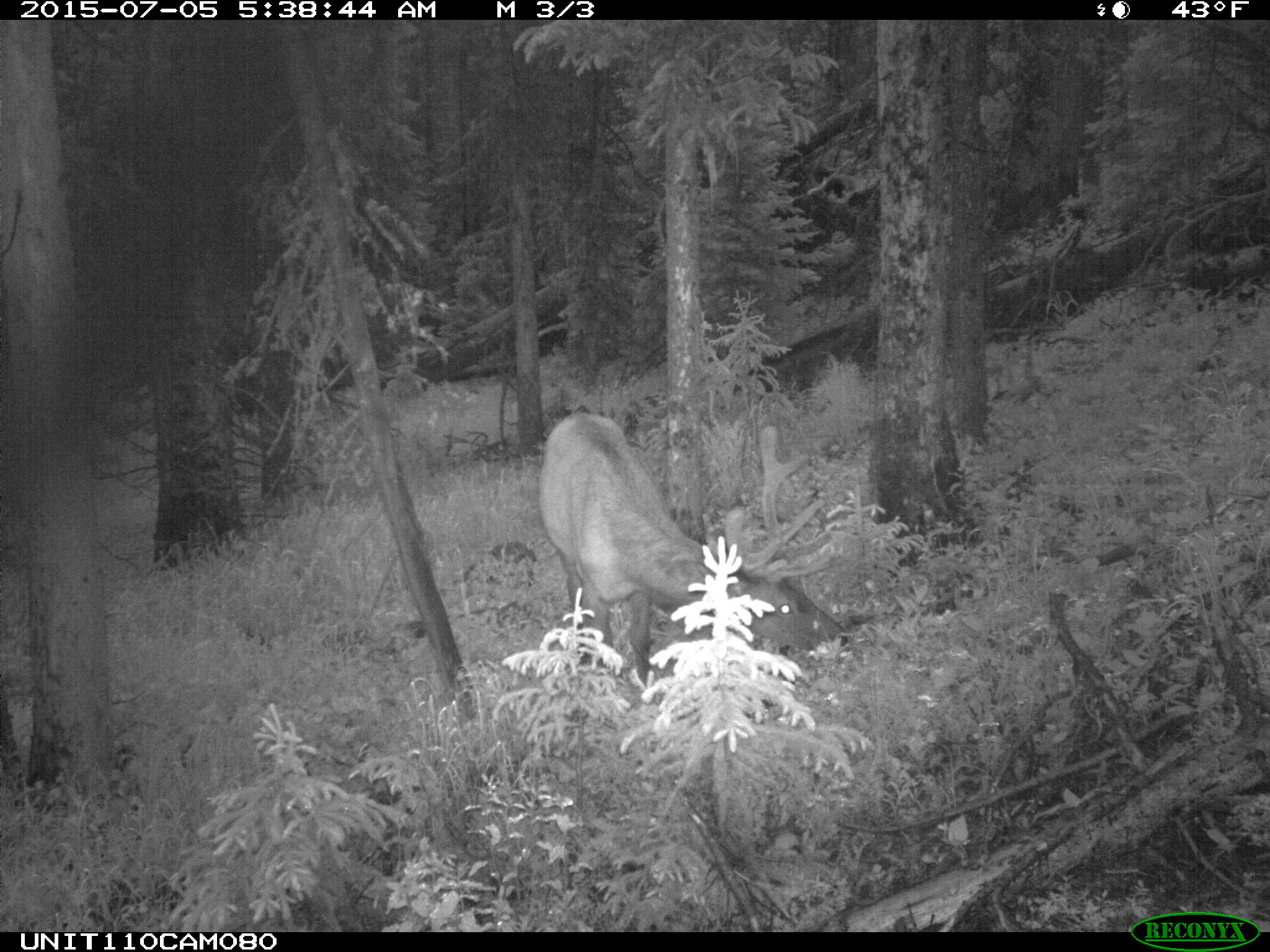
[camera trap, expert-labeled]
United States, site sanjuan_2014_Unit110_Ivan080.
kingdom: Animalia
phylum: Chordata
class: Mammalia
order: Artiodactyla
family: Cervidae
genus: Cervus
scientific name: Cervus elaphus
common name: red deer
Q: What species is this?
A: Cervus elaphus (red deer).